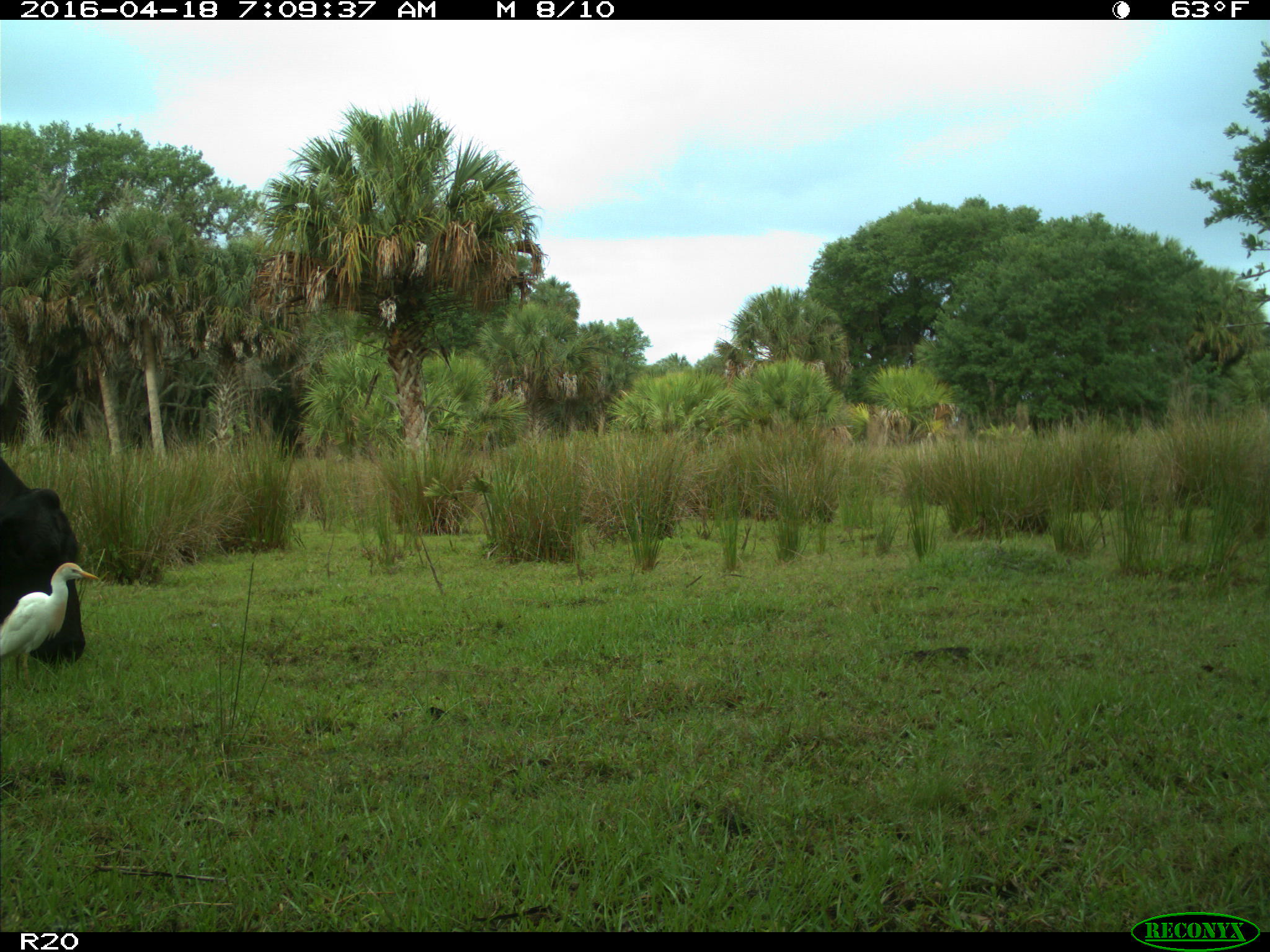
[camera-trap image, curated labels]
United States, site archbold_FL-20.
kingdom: Animalia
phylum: Chordata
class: Mammalia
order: Artiodactyla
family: Bovidae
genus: Bos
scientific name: Bos taurus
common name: domestic cow